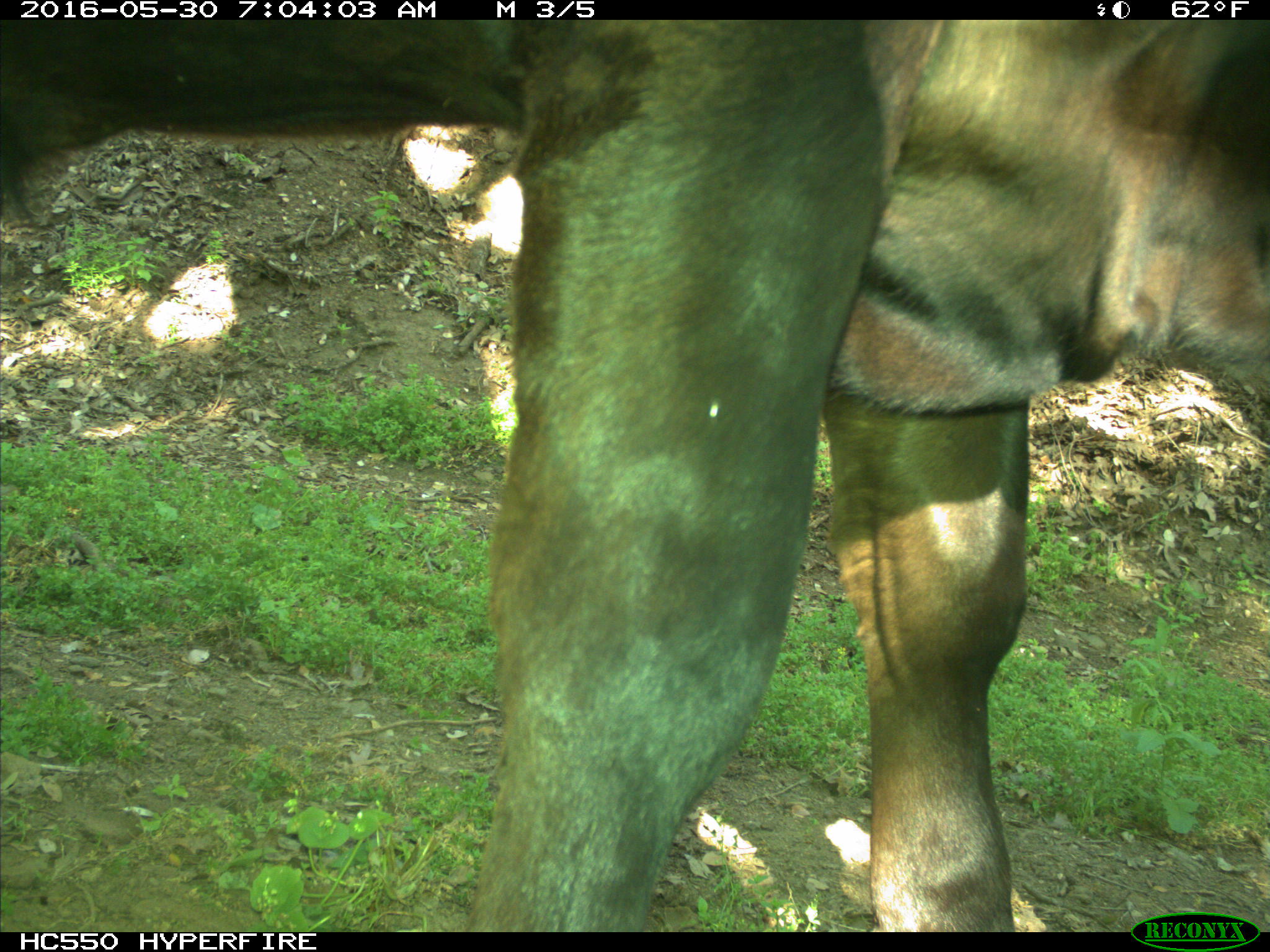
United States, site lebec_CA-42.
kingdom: Animalia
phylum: Chordata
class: Mammalia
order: Artiodactyla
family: Bovidae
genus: Bos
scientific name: Bos taurus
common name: domestic cow